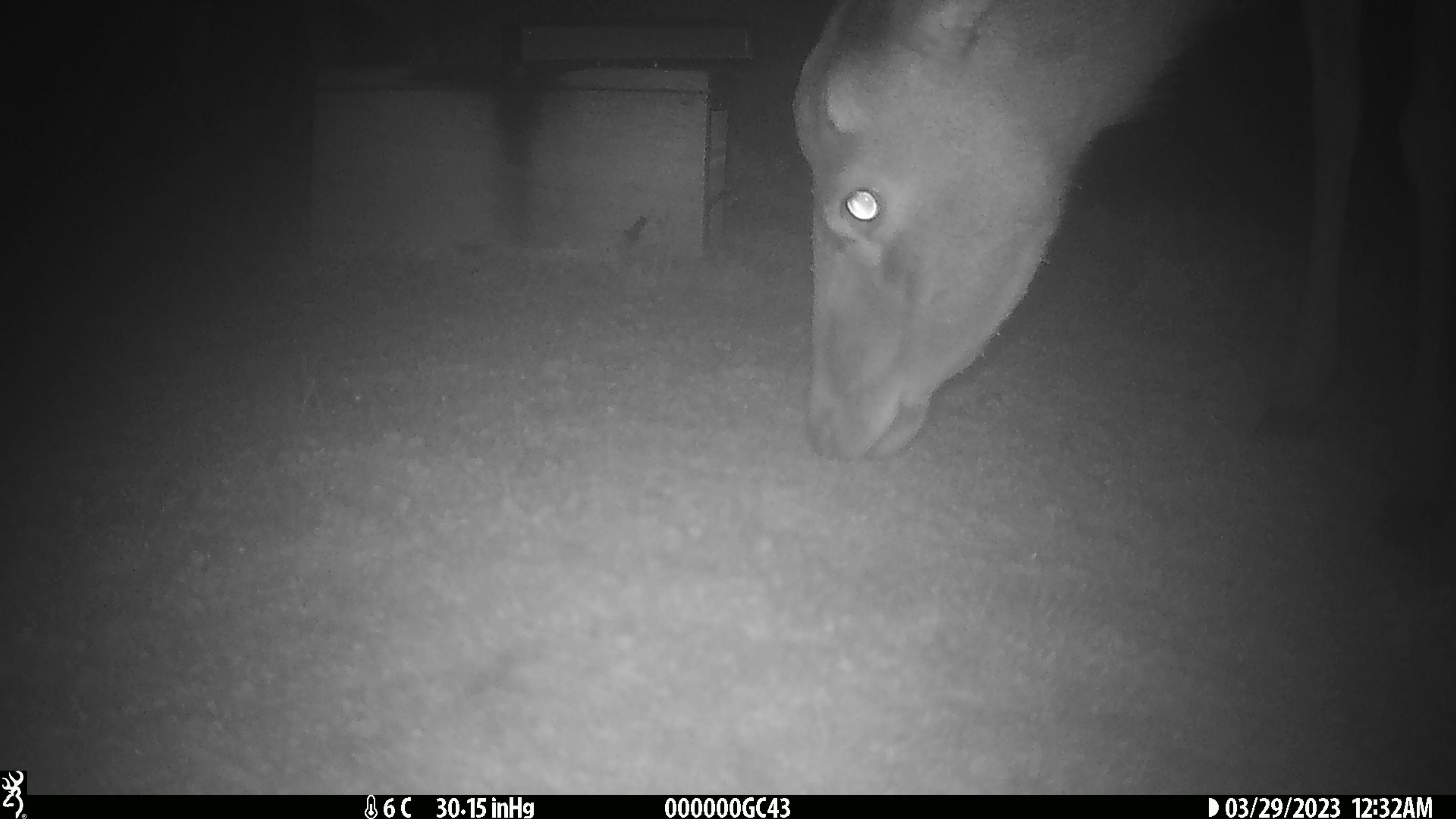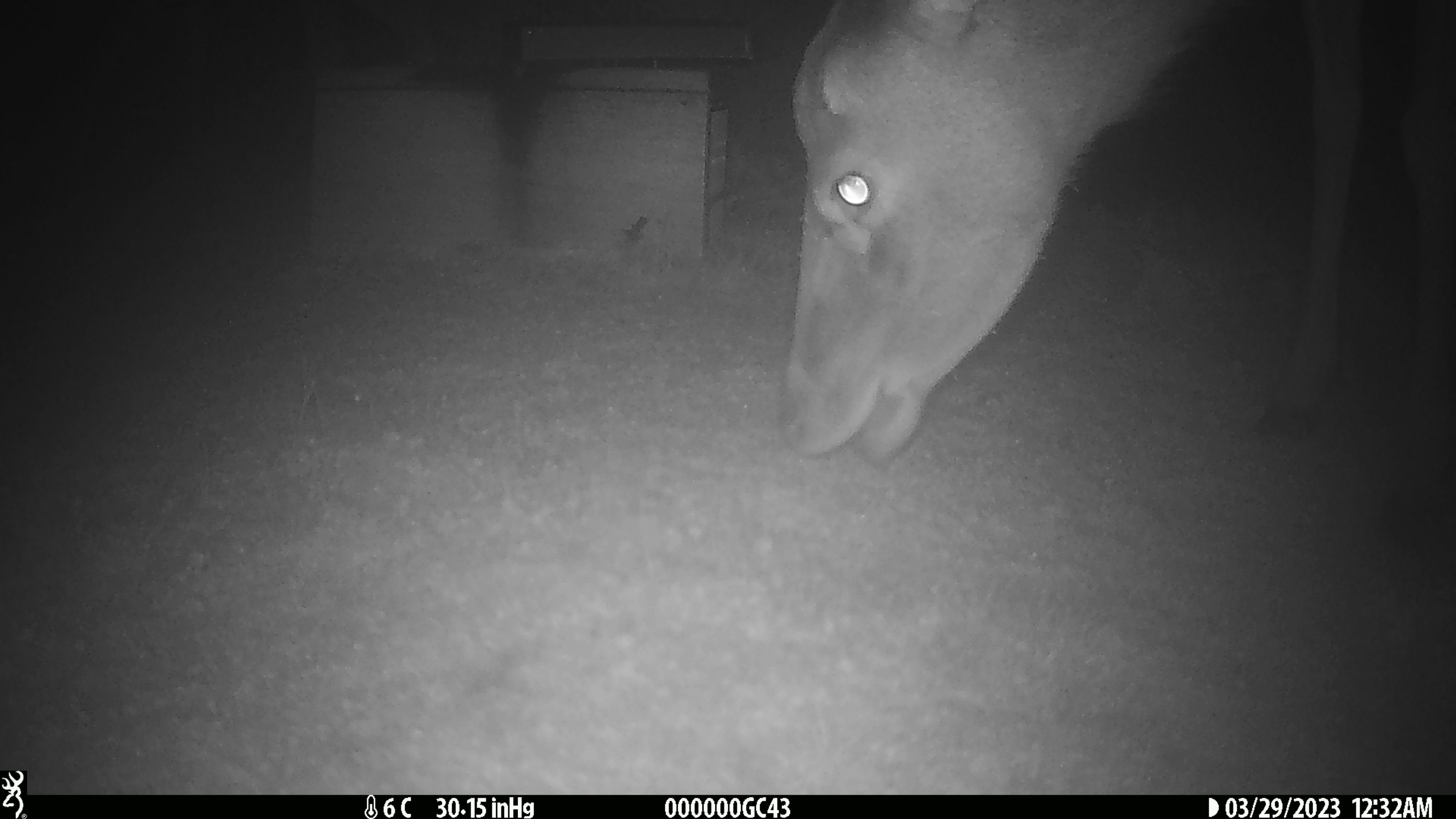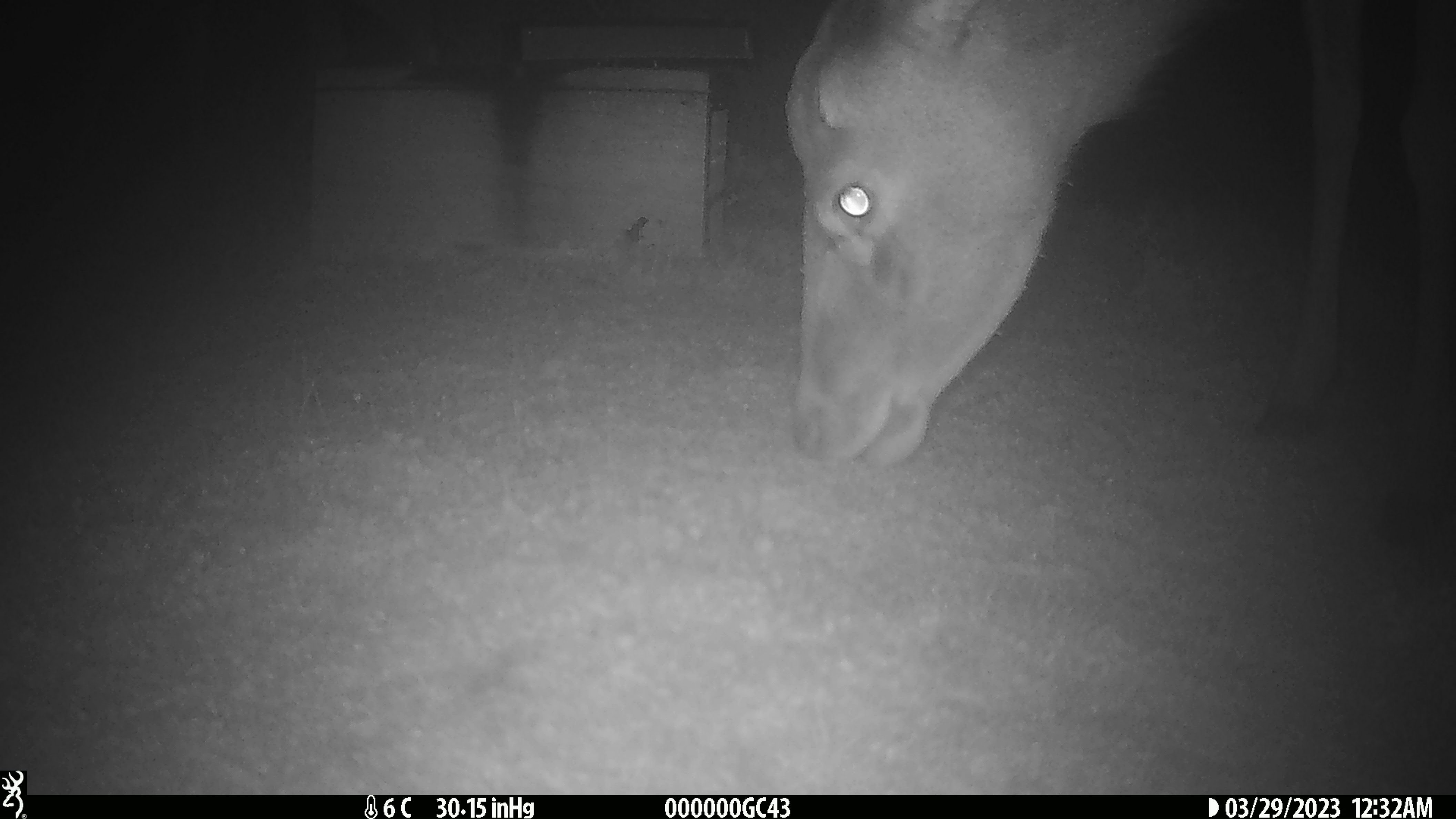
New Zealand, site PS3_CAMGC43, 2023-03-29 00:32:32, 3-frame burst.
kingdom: Animalia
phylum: Chordata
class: Mammalia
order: Artiodactyla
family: Cervidae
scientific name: Cervidae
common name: deer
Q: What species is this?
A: Deer (Cervidae).